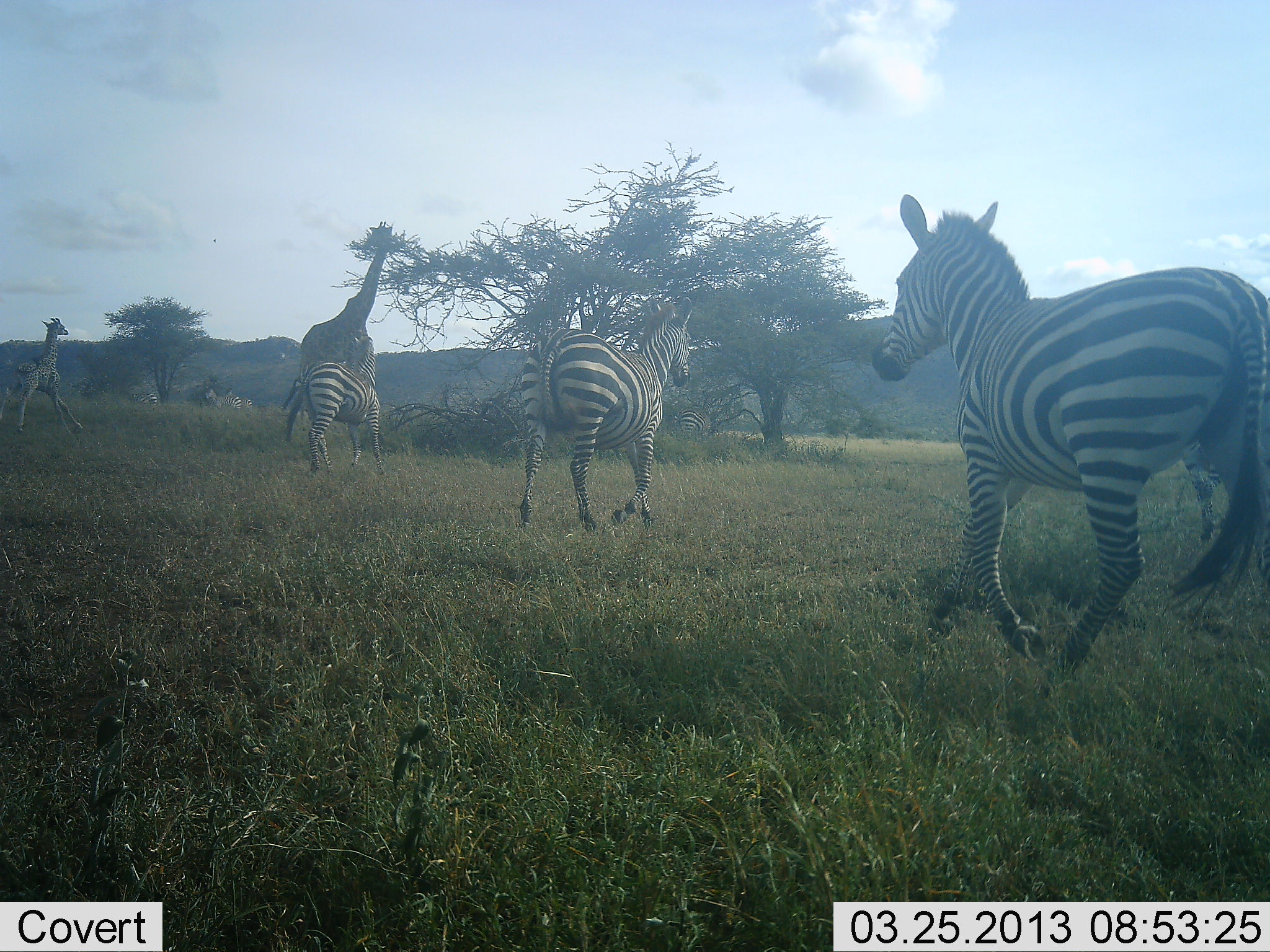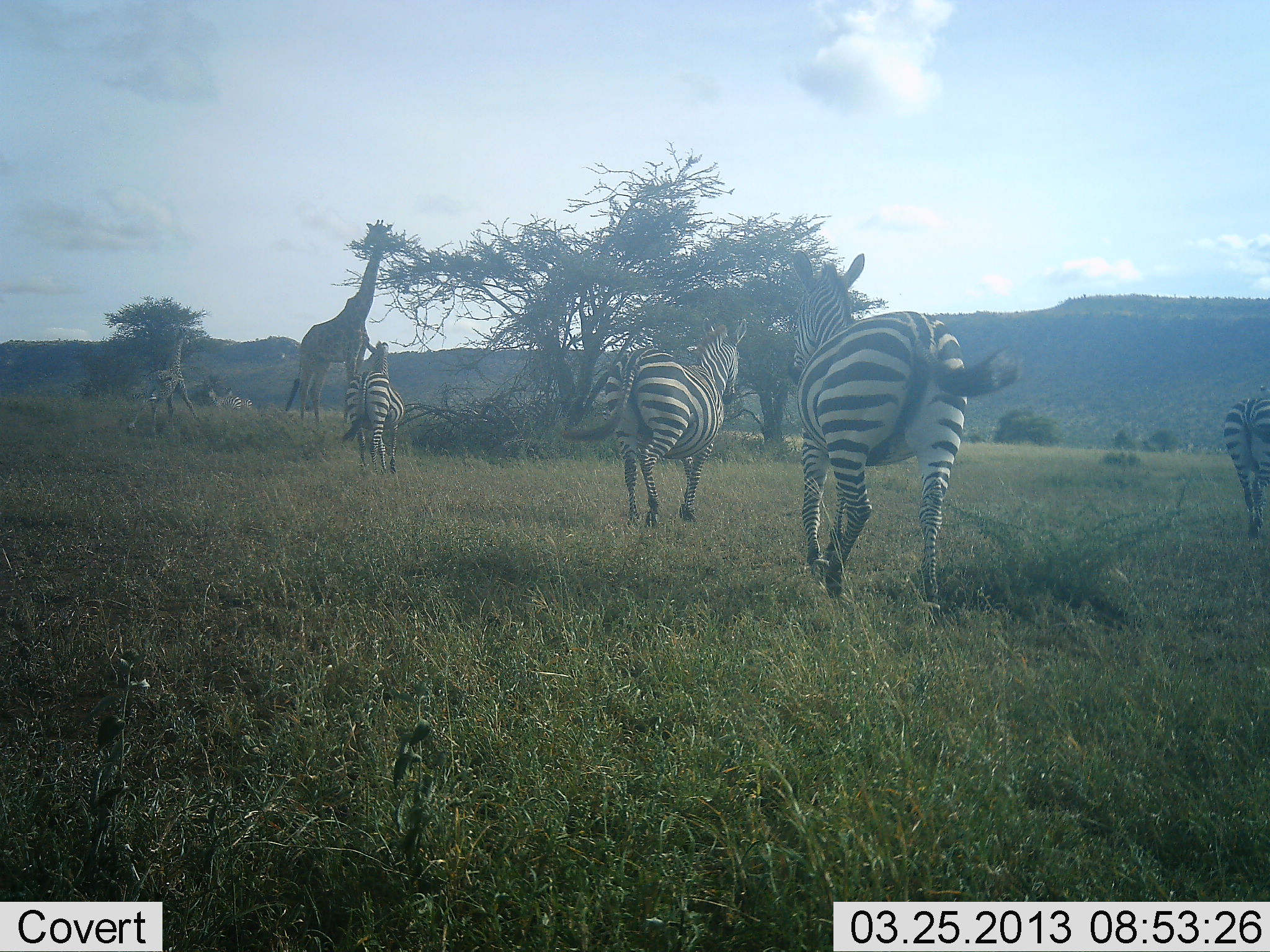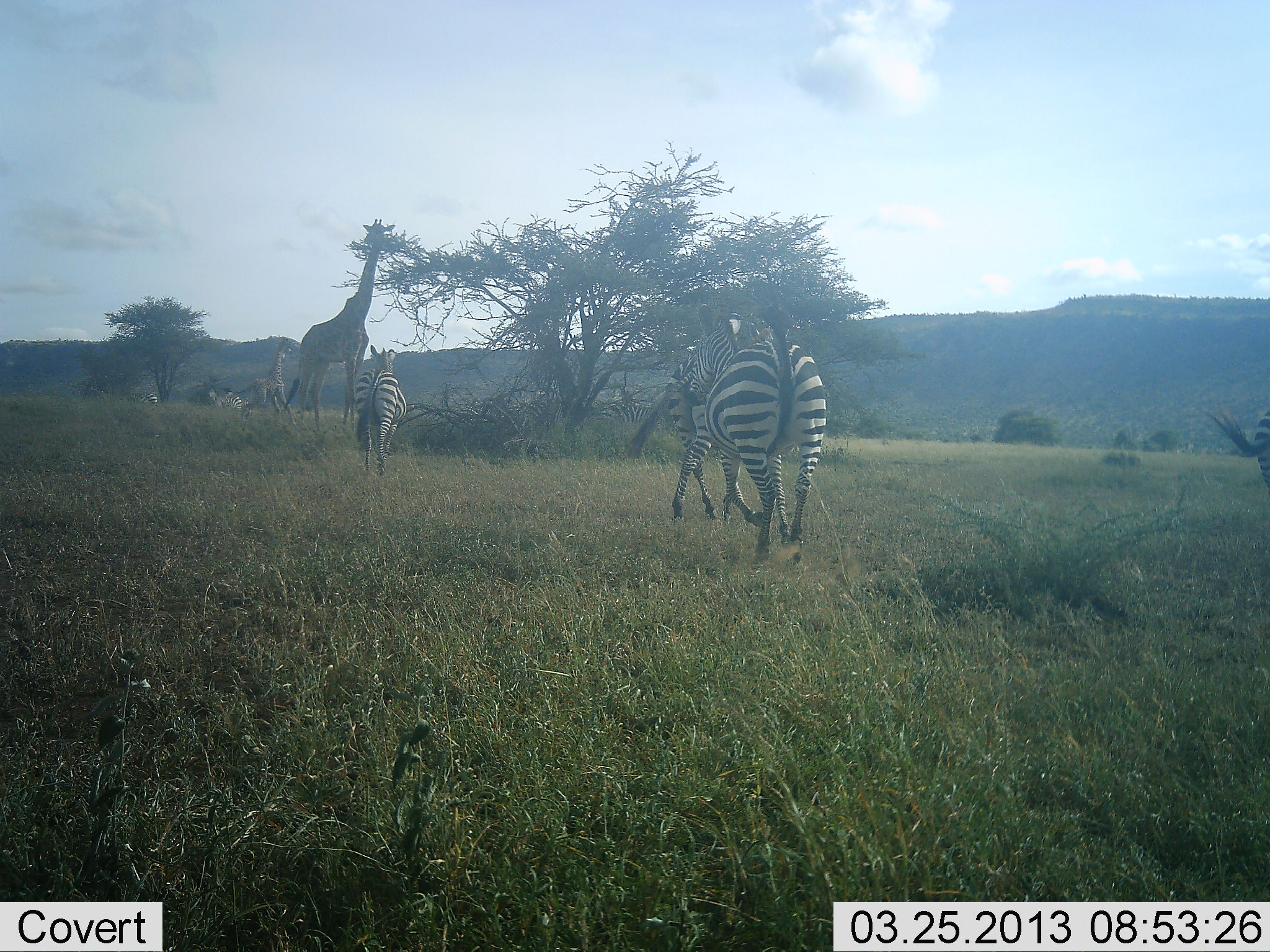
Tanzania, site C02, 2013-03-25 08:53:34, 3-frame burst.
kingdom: Animalia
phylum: Chordata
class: Mammalia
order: Artiodactyla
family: Giraffidae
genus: Giraffa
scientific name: Giraffa camelopardalis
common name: giraffe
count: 2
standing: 13%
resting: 0%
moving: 91%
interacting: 0%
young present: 43%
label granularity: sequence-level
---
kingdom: Animalia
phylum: Chordata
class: Mammalia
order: Perissodactyla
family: Equidae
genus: Equus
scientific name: Equus quagga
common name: plains zebra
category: zebra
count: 3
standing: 12%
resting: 0%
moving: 100%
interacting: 0%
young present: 0%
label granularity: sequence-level